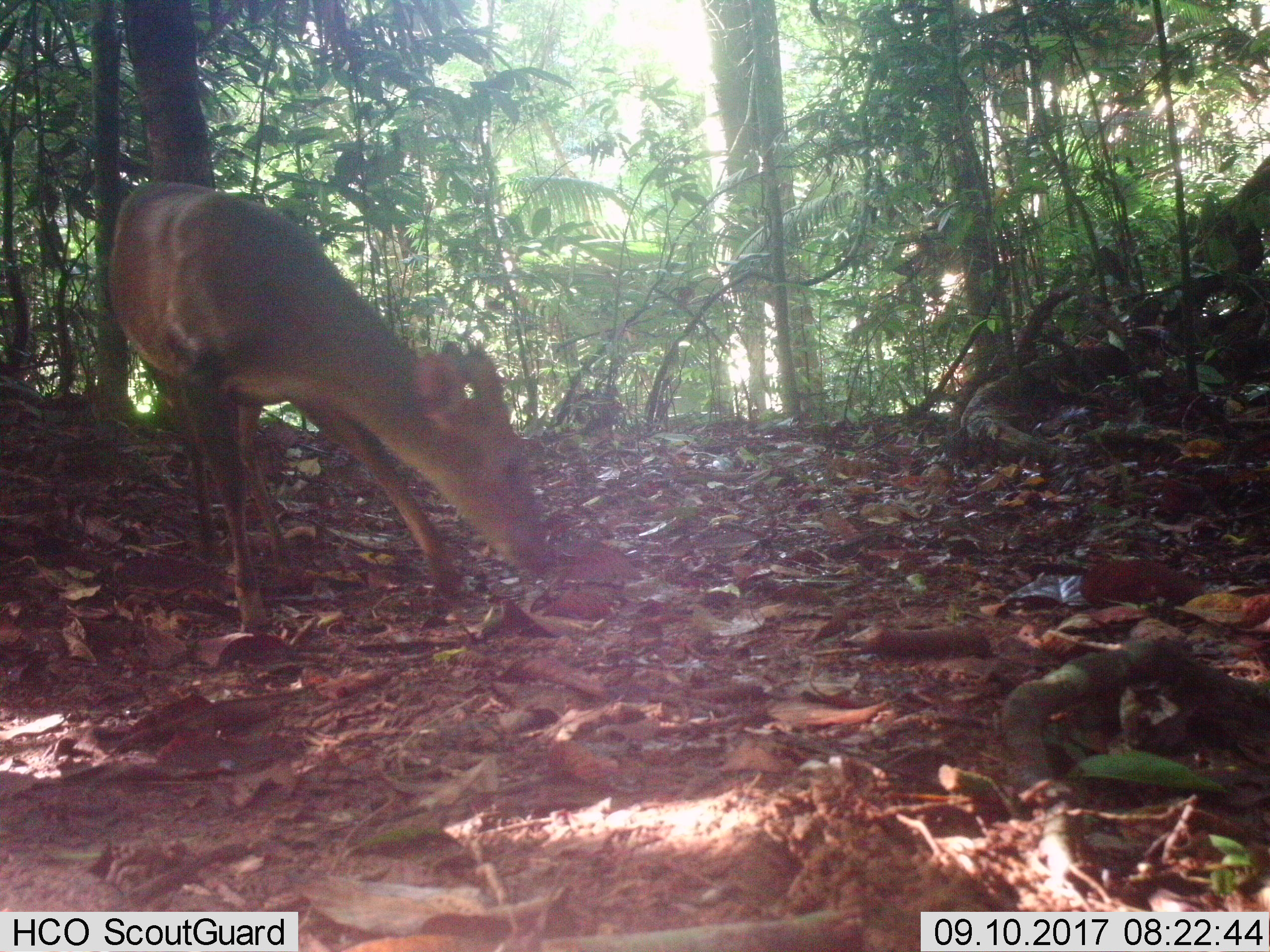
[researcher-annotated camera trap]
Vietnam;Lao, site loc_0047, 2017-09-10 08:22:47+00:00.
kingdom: Animalia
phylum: Chordata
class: Mammalia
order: Artiodactyla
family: Cervidae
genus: Muntiacus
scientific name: Muntiacus vuquangensis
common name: large-antlered muntjac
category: large antlered muntjac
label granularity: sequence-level